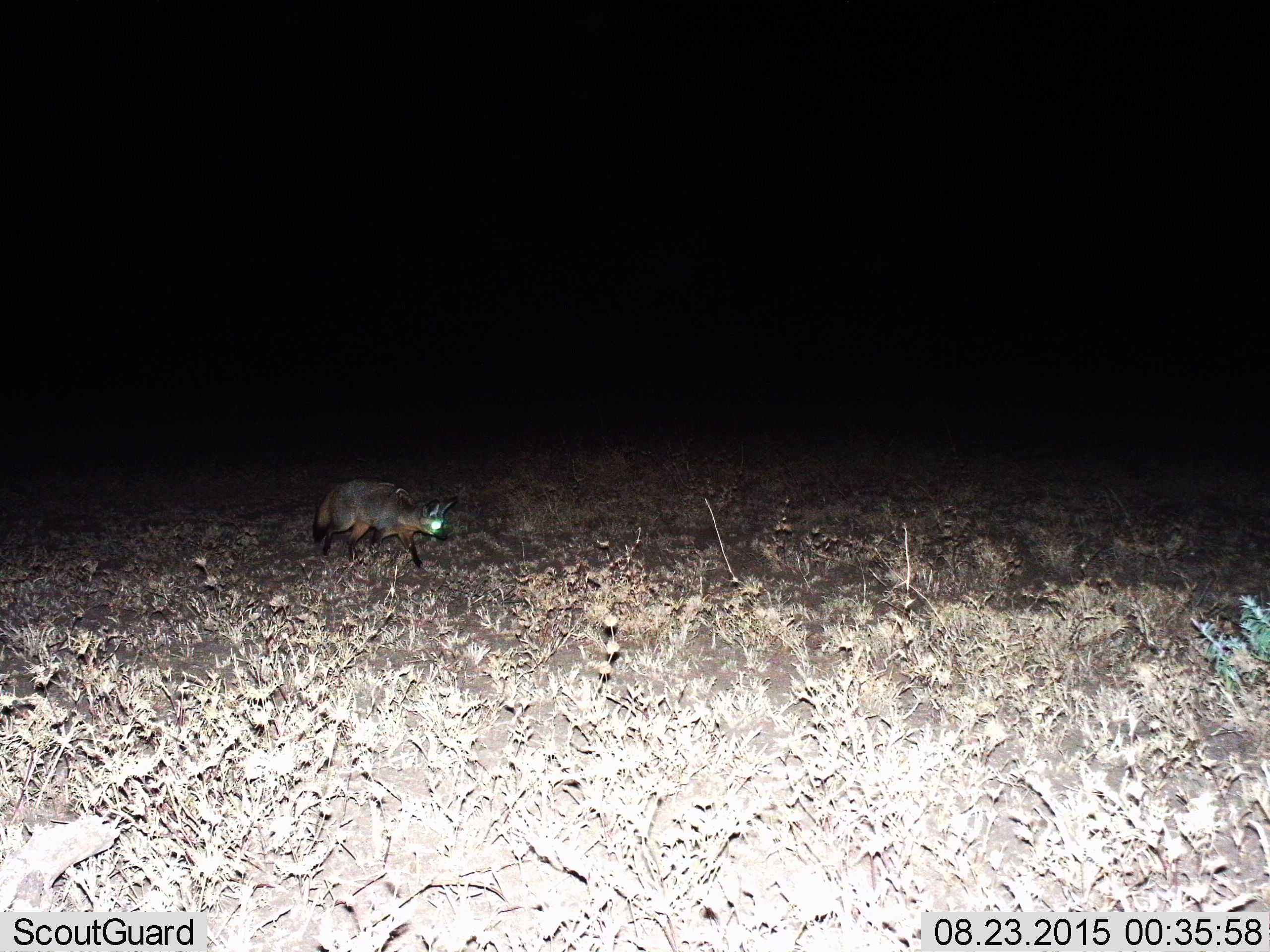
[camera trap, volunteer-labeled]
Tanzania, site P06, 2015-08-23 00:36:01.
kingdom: Animalia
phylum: Chordata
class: Mammalia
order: Carnivora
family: Canidae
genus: Otocyon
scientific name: Otocyon megalotis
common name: bat-eared fox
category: batearedfox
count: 1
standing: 0%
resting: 0%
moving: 100%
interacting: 0%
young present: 0%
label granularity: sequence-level